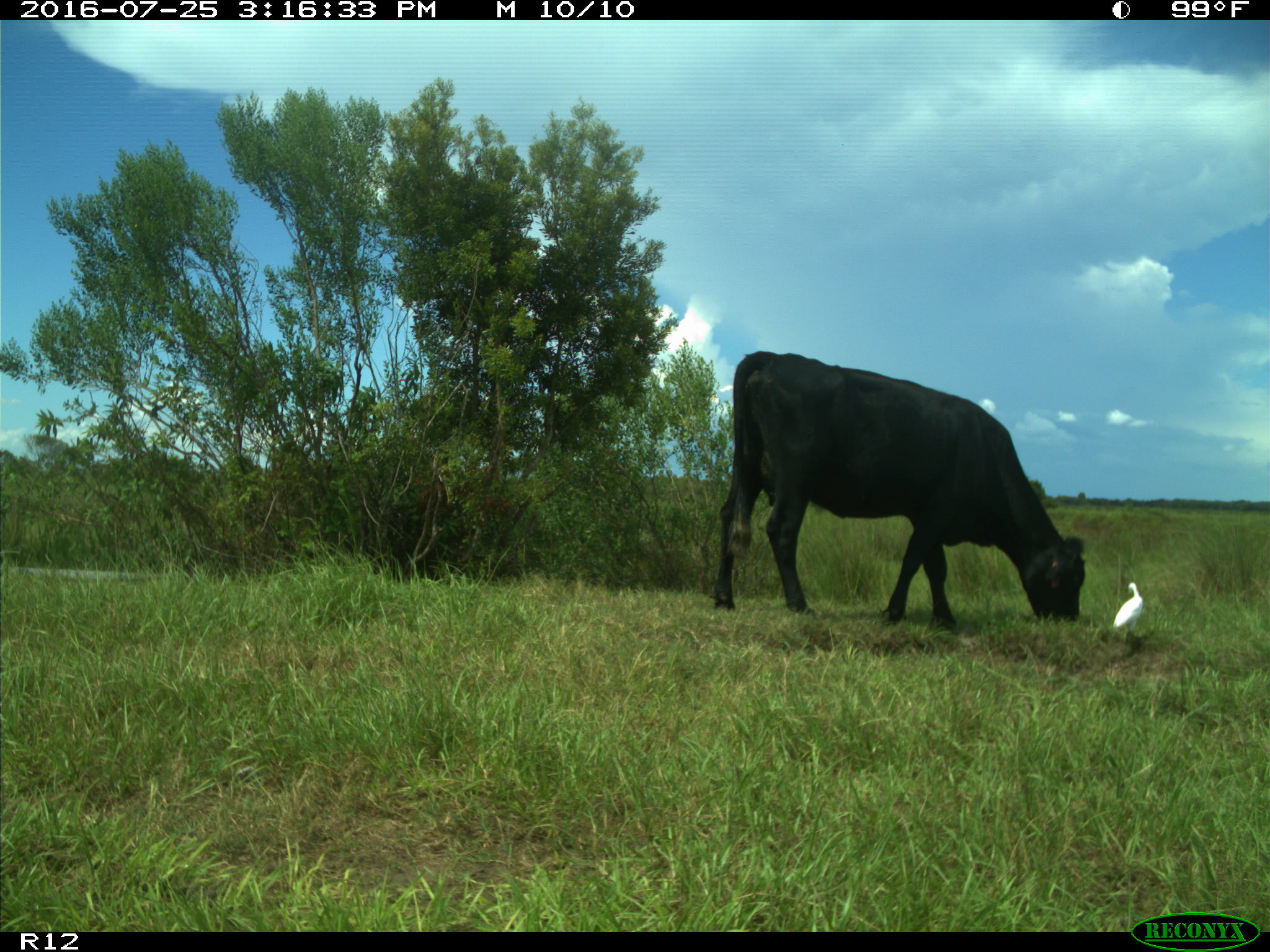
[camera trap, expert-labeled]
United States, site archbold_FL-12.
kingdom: Animalia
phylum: Chordata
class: Mammalia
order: Artiodactyla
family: Bovidae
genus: Bos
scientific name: Bos taurus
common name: domestic cow